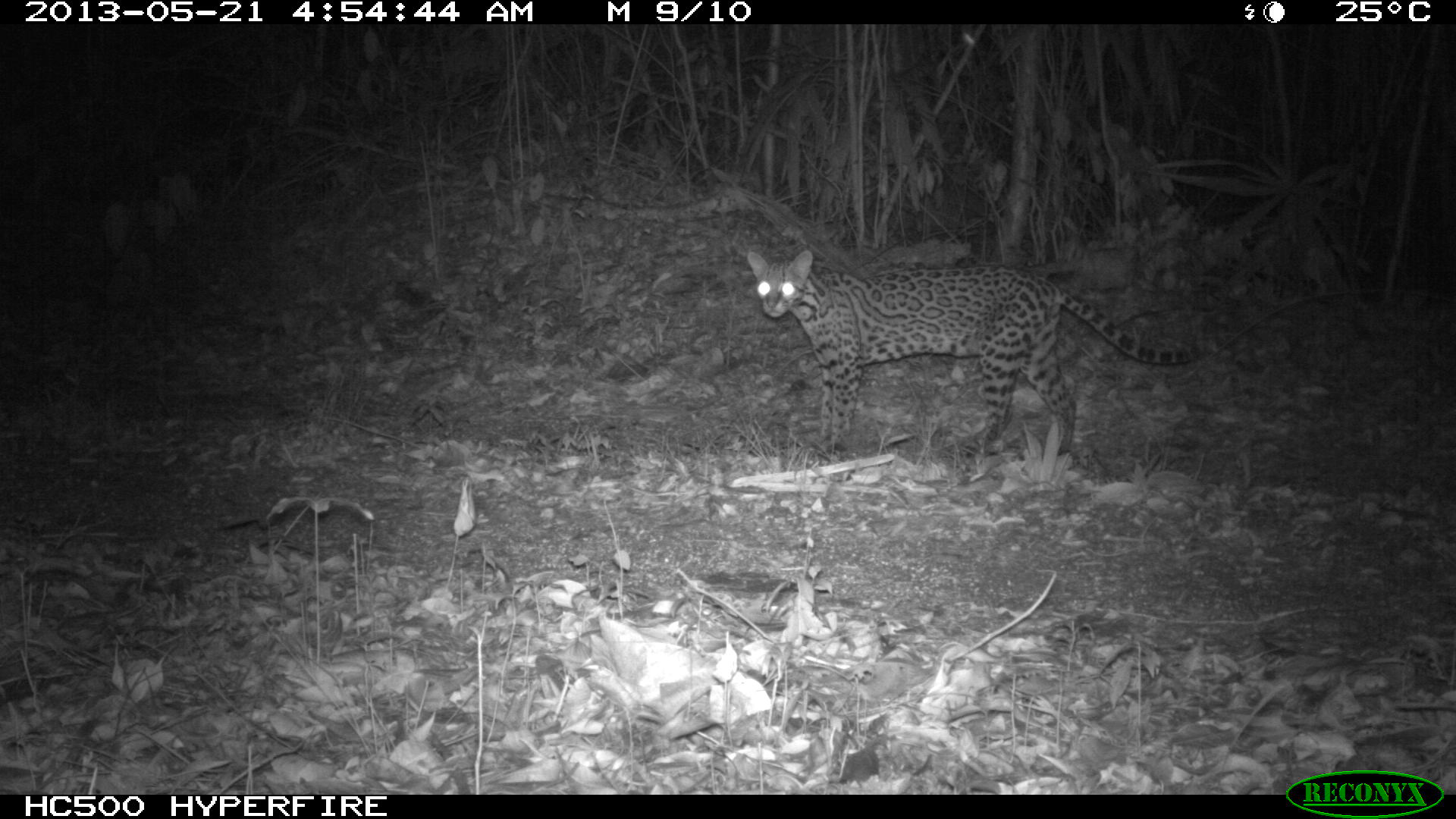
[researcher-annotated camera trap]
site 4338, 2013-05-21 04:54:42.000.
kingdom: Animalia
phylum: Chordata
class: Mammalia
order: Carnivora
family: Felidae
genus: Leopardus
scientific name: Leopardus pardalis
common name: ocelot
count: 1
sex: female